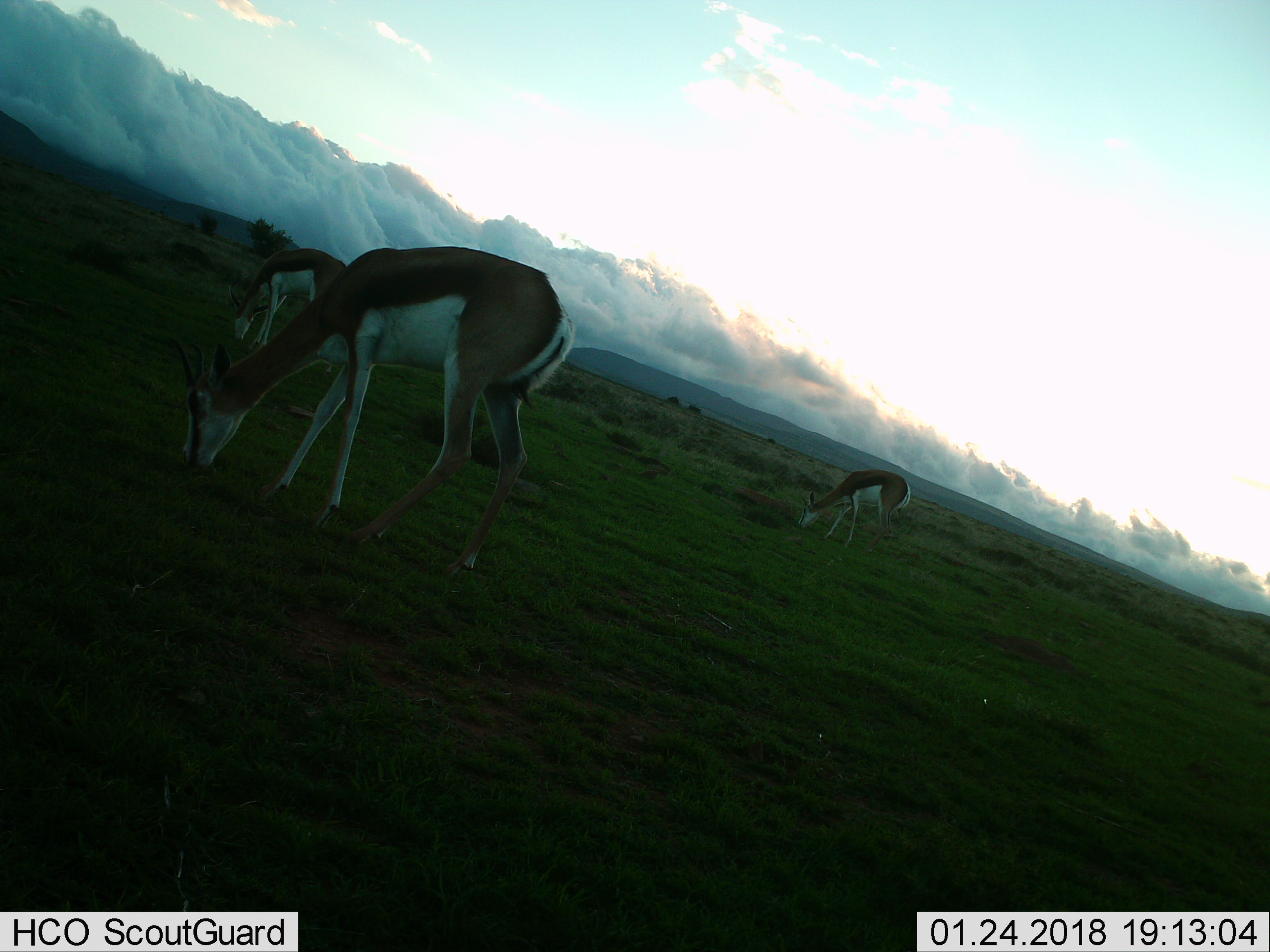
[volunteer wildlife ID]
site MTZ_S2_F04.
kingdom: Animalia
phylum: Chordata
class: Mammalia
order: Artiodactyla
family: Bovidae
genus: Antidorcas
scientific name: Antidorcas marsupialis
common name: springbok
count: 3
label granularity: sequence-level